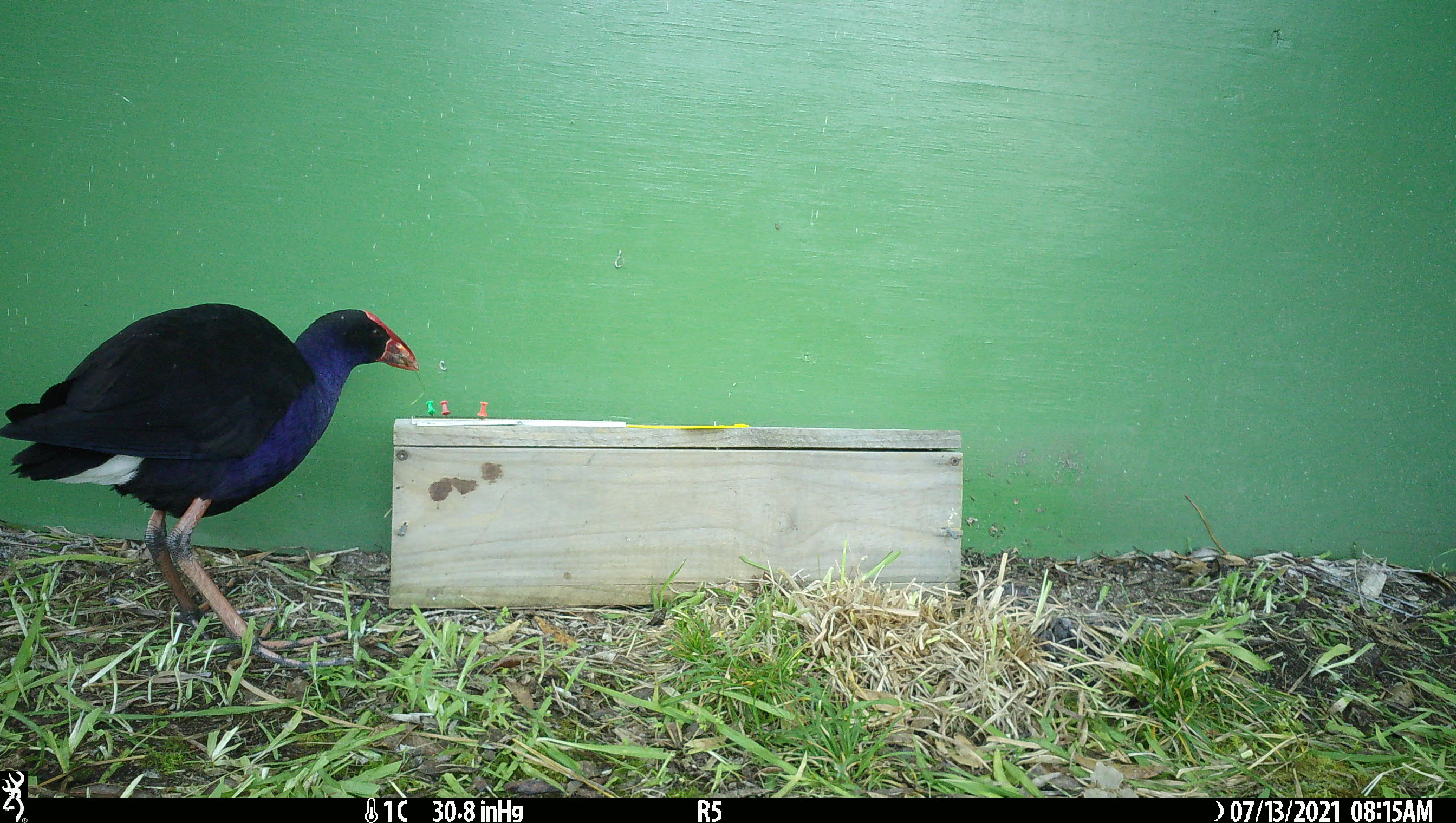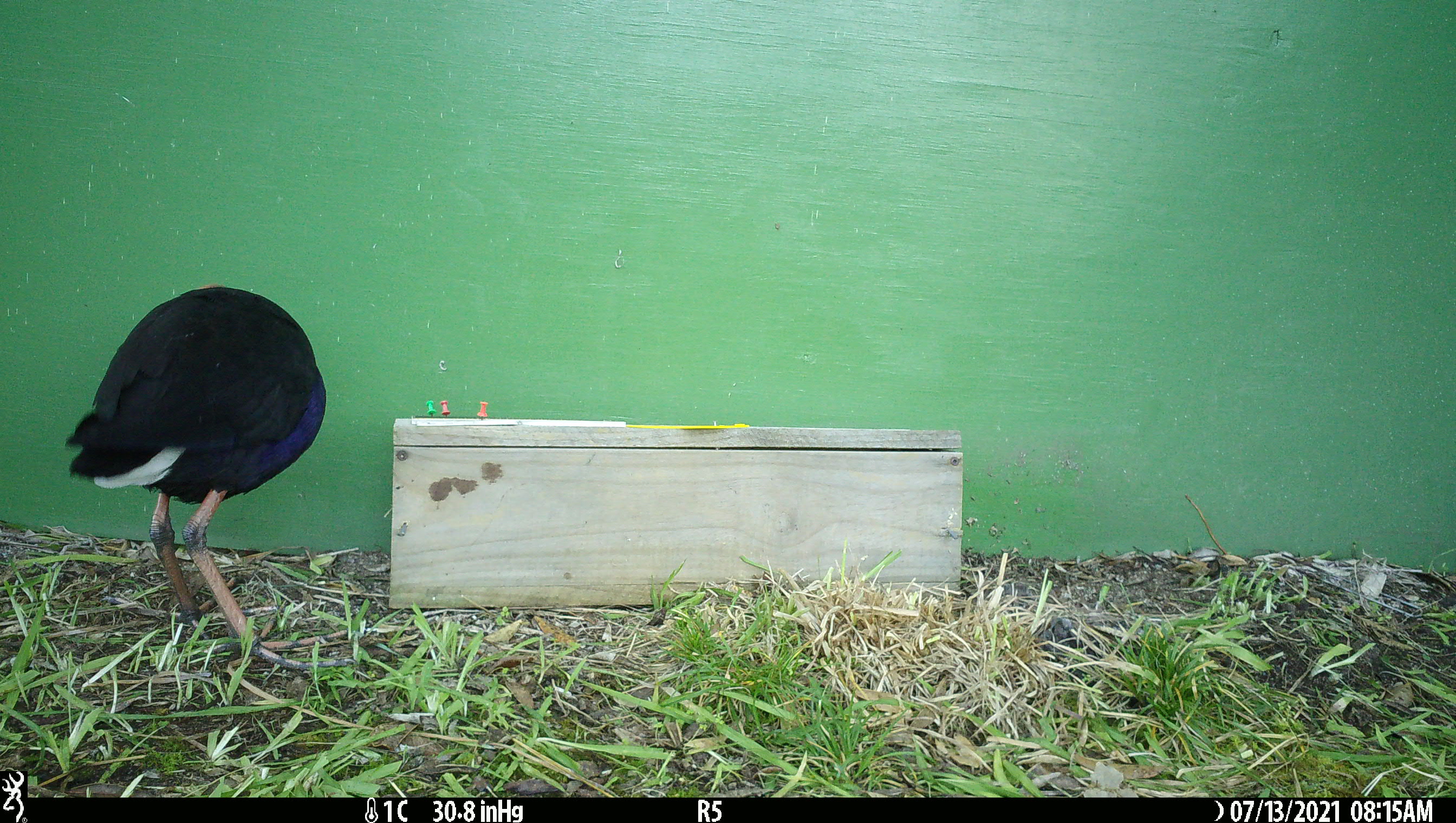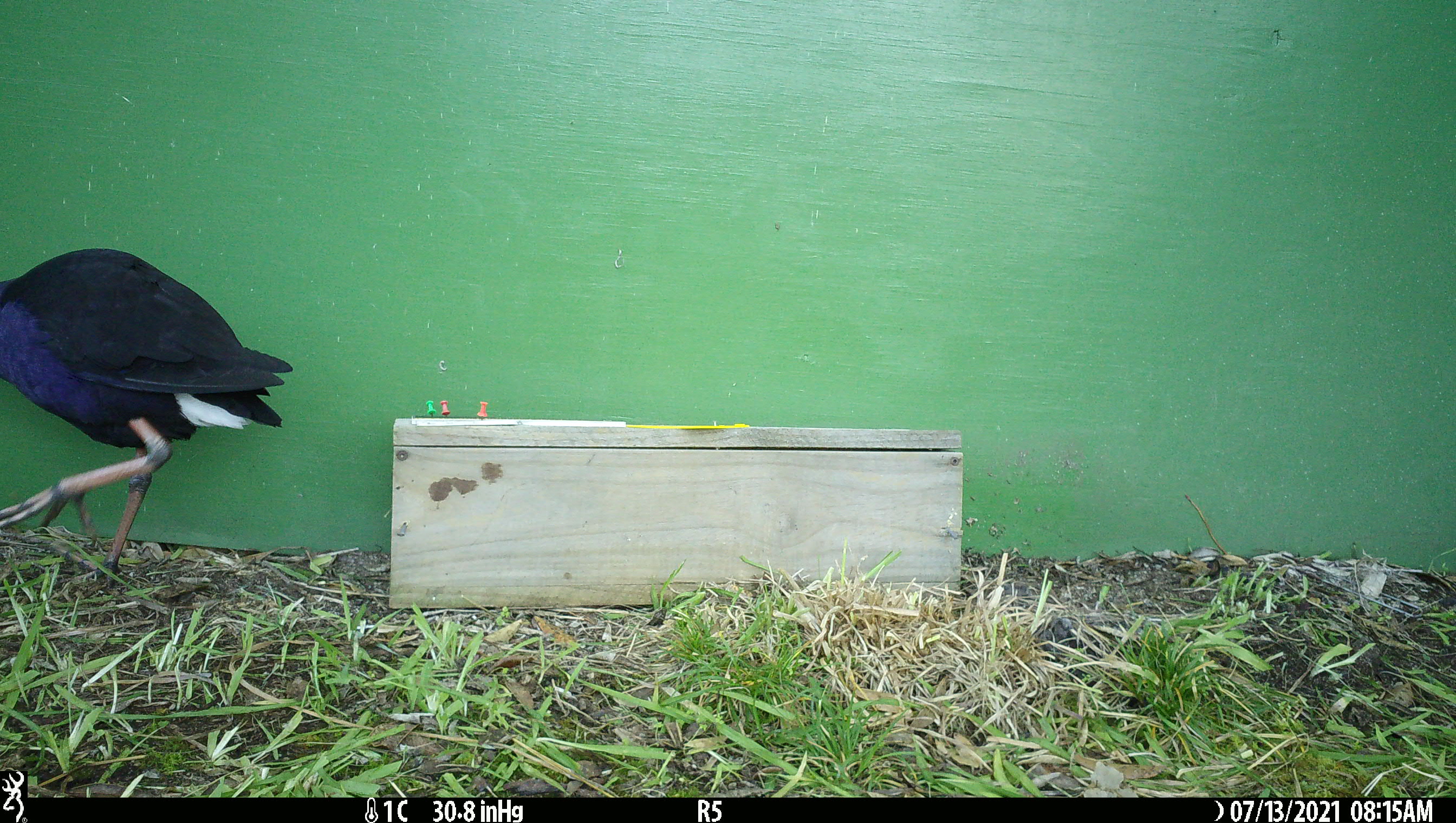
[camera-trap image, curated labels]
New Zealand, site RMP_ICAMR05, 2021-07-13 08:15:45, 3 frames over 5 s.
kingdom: Animalia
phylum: Chordata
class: Aves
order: Gruiformes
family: Rallidae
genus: Porphyrio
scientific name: Porphyrio melanotus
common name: australasian swamphen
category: pukeko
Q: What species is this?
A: Pukeko (australasian swamphen) (Porphyrio melanotus).